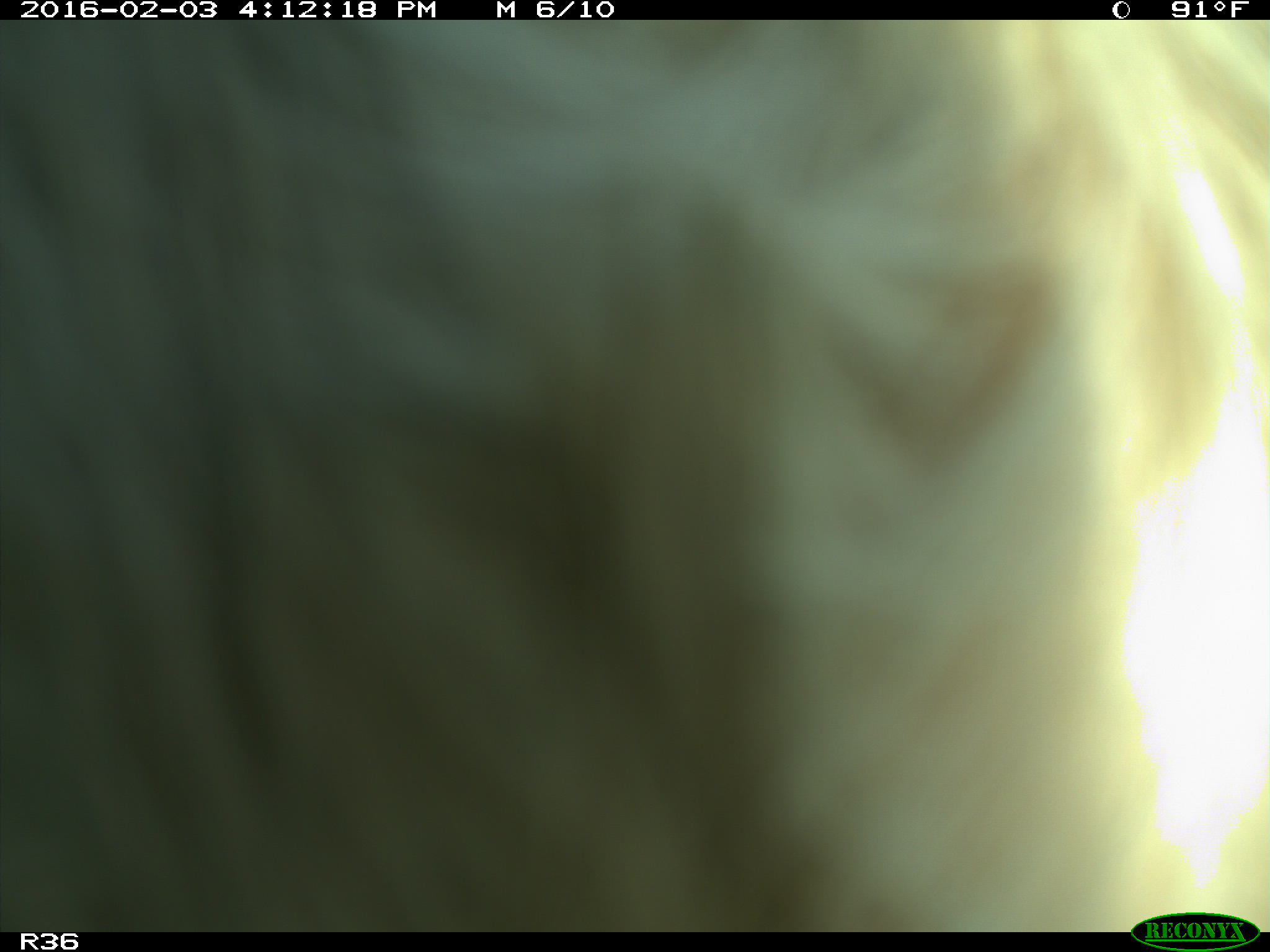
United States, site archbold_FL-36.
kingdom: Animalia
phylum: Chordata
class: Mammalia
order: Artiodactyla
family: Bovidae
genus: Bos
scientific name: Bos taurus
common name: domestic cow